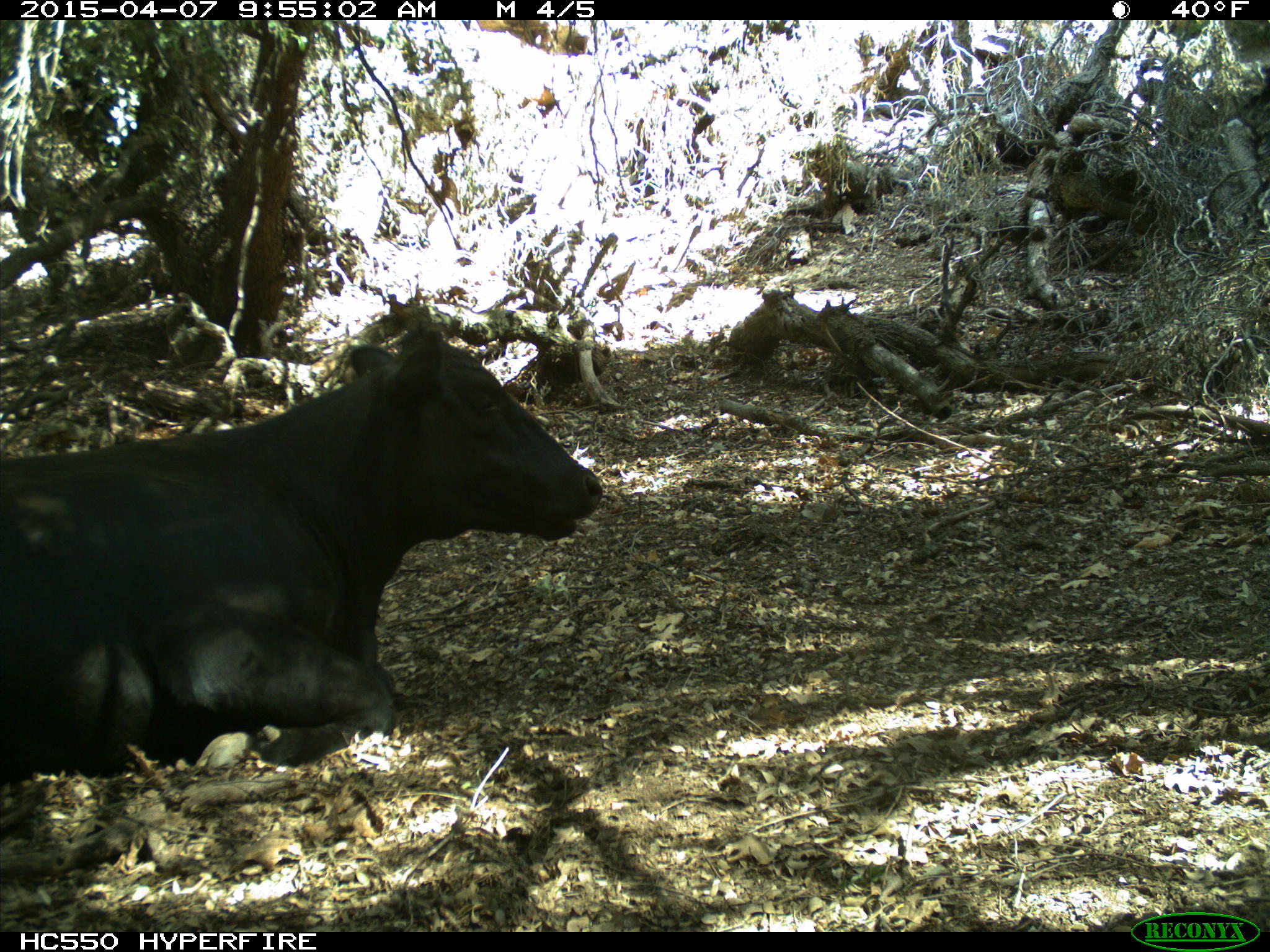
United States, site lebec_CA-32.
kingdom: Animalia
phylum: Chordata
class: Mammalia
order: Artiodactyla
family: Bovidae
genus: Bos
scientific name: Bos taurus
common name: domestic cow